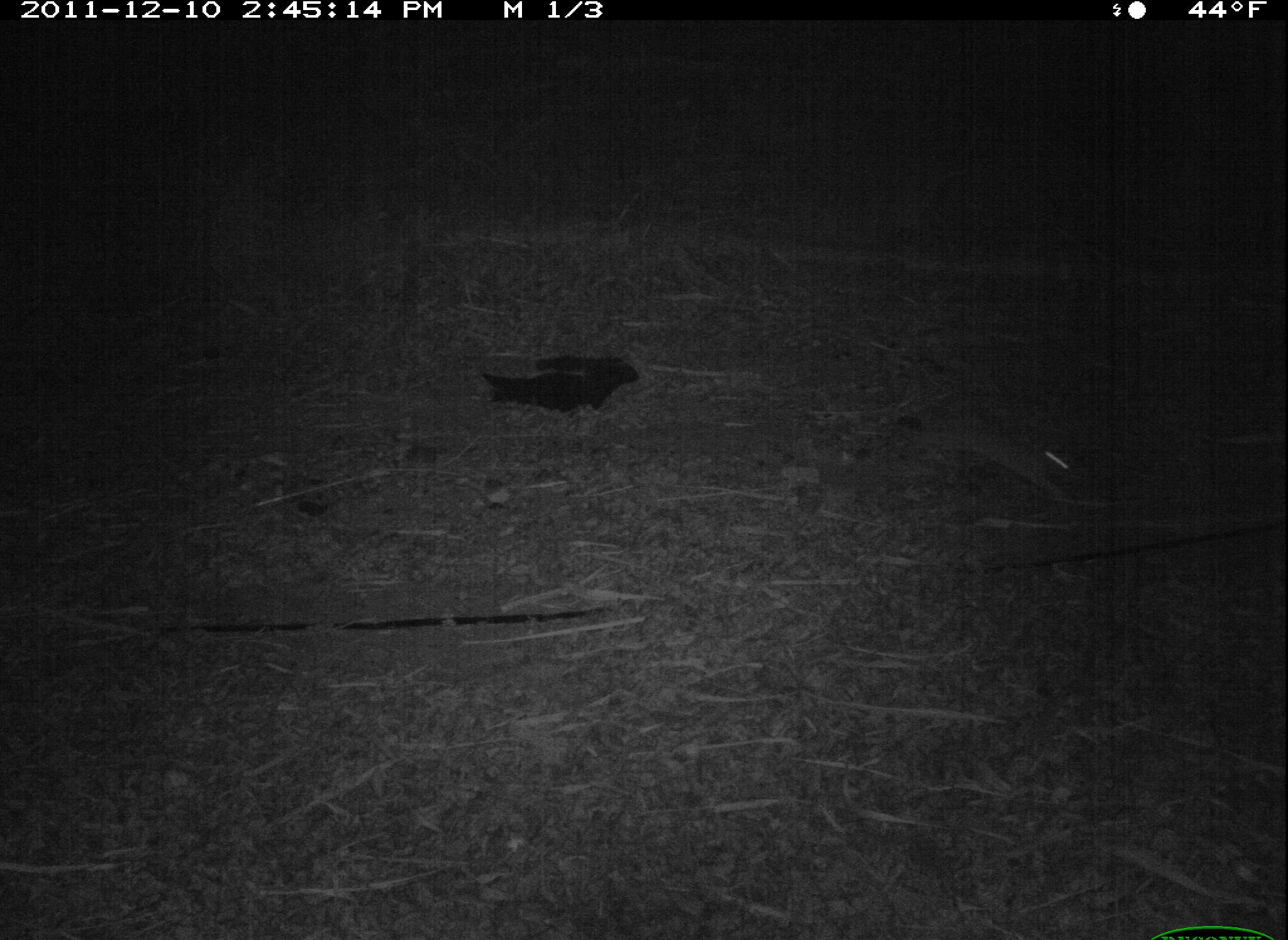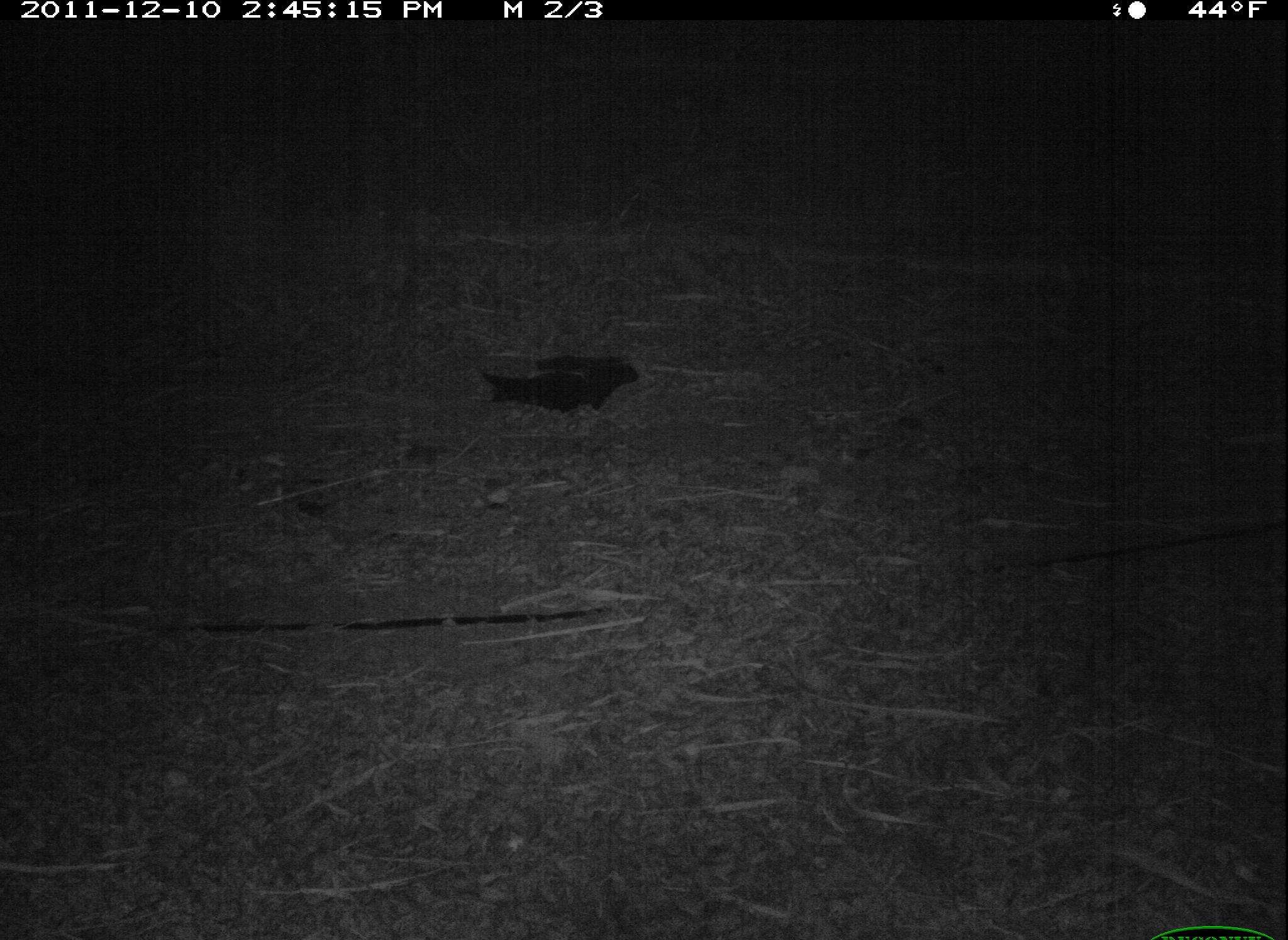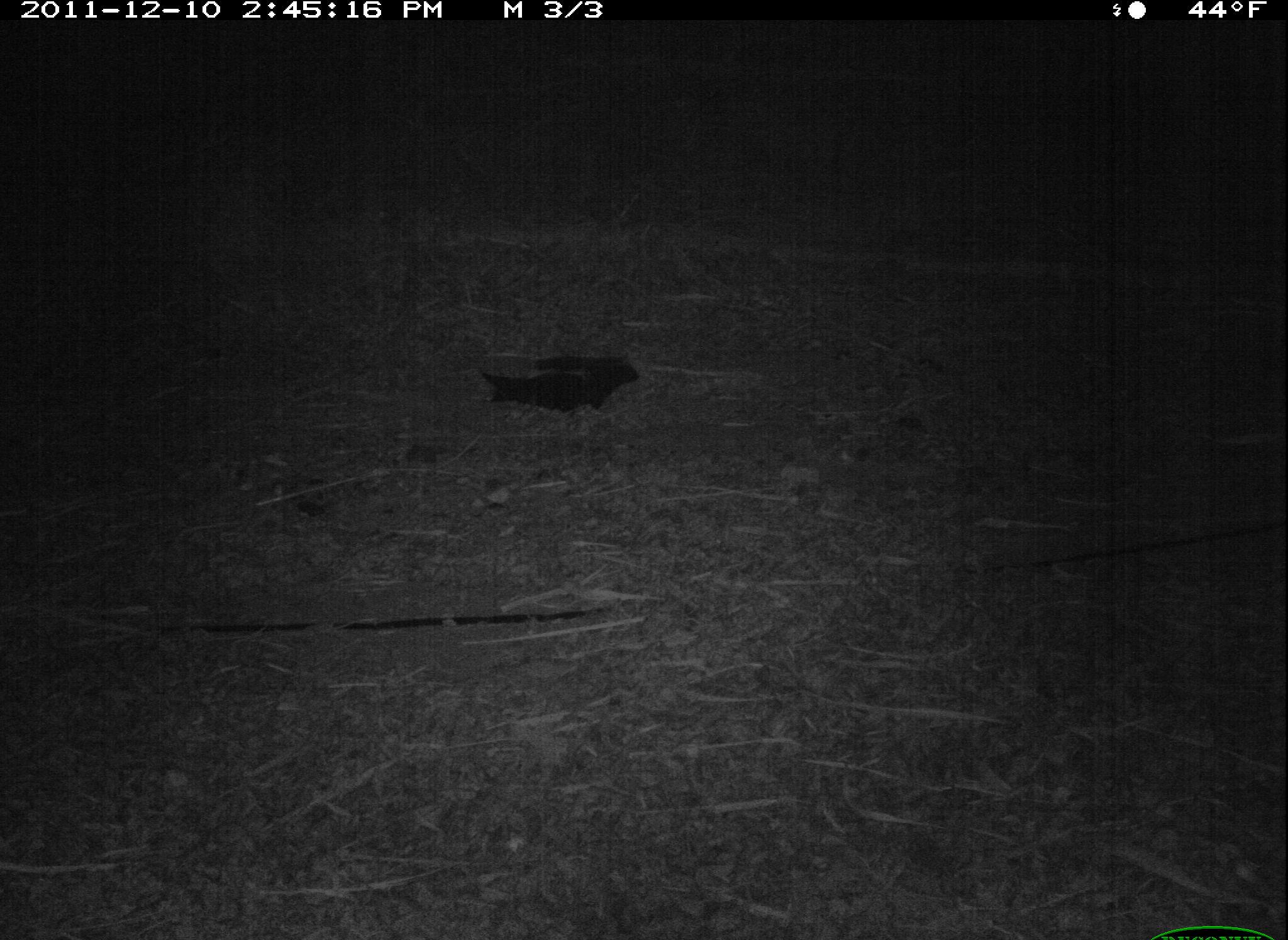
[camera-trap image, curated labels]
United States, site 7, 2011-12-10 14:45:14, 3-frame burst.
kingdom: Animalia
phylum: Chordata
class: Mammalia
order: Lagomorpha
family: Leporidae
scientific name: Leporidae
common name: rabbits and hares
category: rabbit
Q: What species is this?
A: Rabbit (rabbits and hares) (Leporidae).